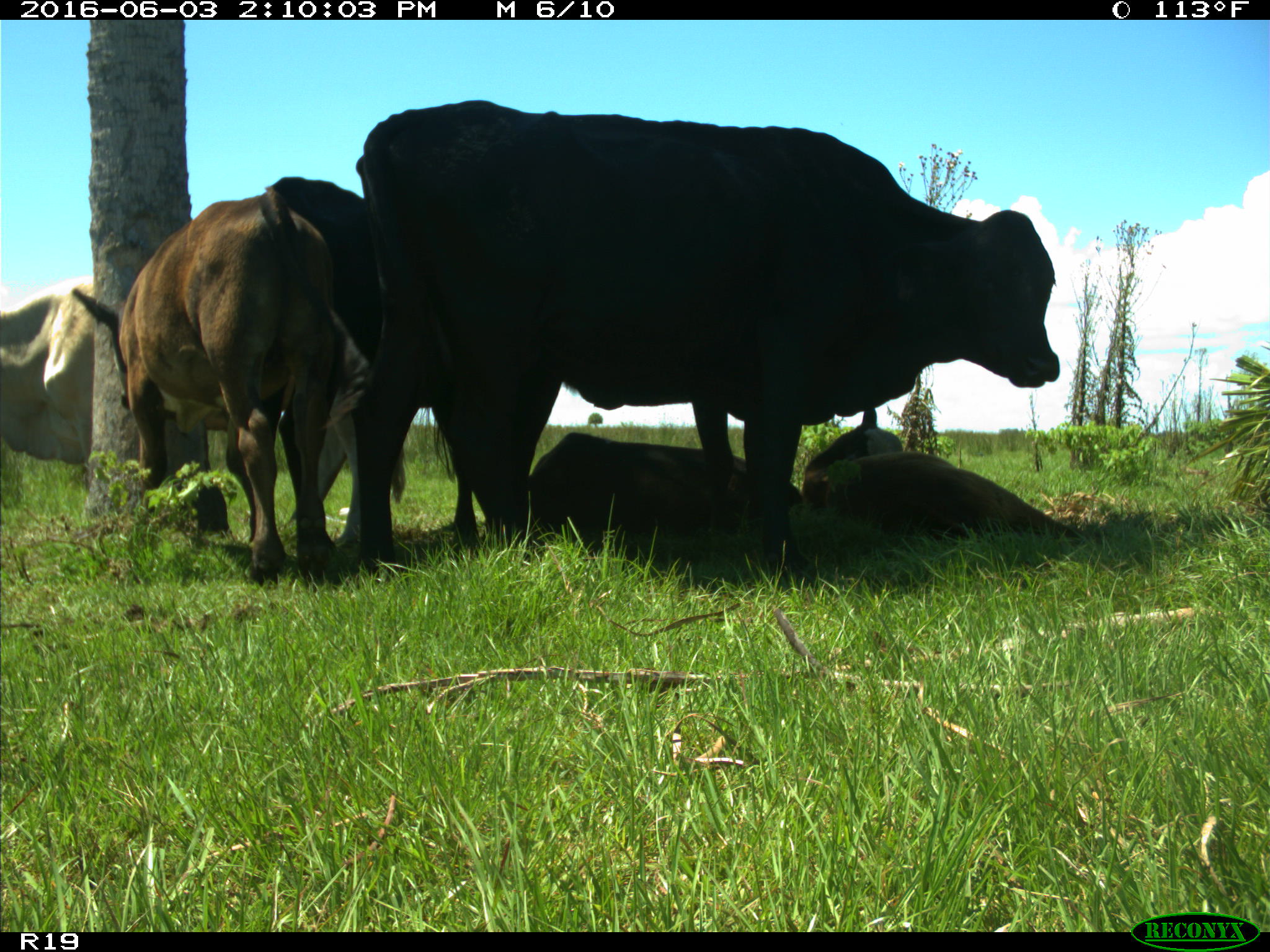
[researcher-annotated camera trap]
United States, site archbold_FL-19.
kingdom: Animalia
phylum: Chordata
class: Mammalia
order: Artiodactyla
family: Bovidae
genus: Bos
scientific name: Bos taurus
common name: domestic cow